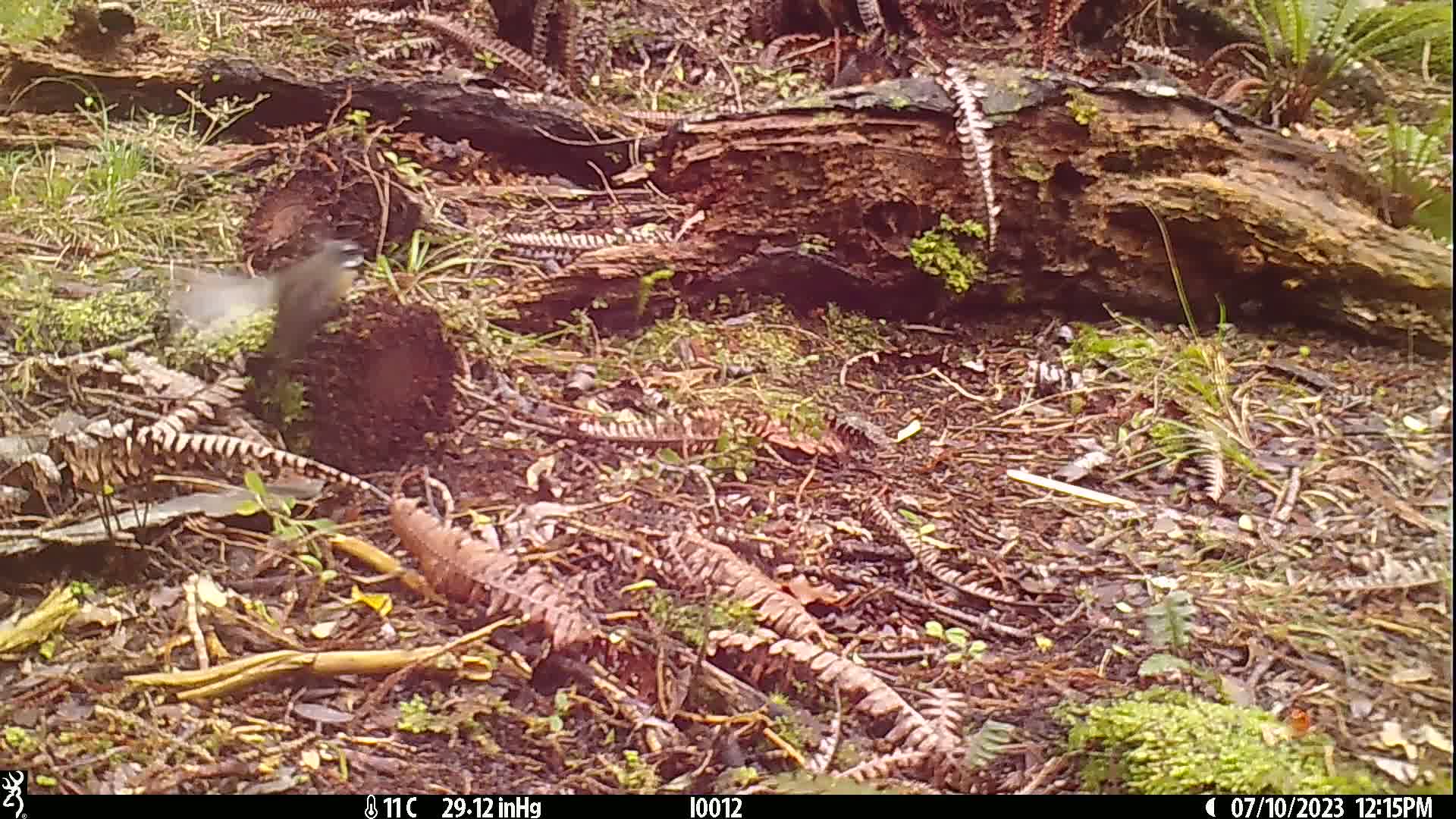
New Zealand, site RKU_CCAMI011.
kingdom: Animalia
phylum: Chordata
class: Aves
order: Passeriformes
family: Rhipiduridae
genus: Rhipidura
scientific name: Rhipidura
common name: fantails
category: fantail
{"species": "fantail (fantails) (Rhipidura)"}